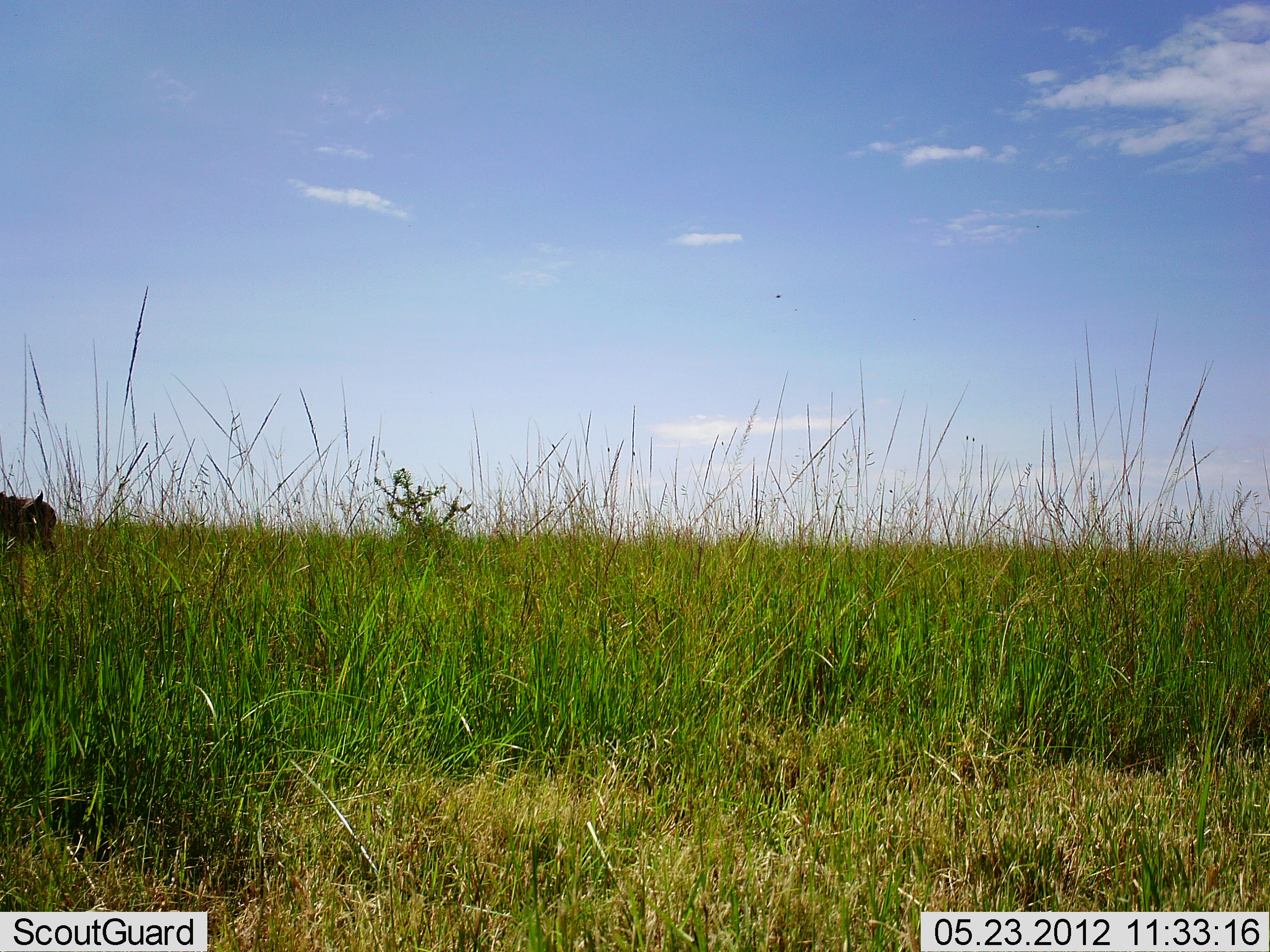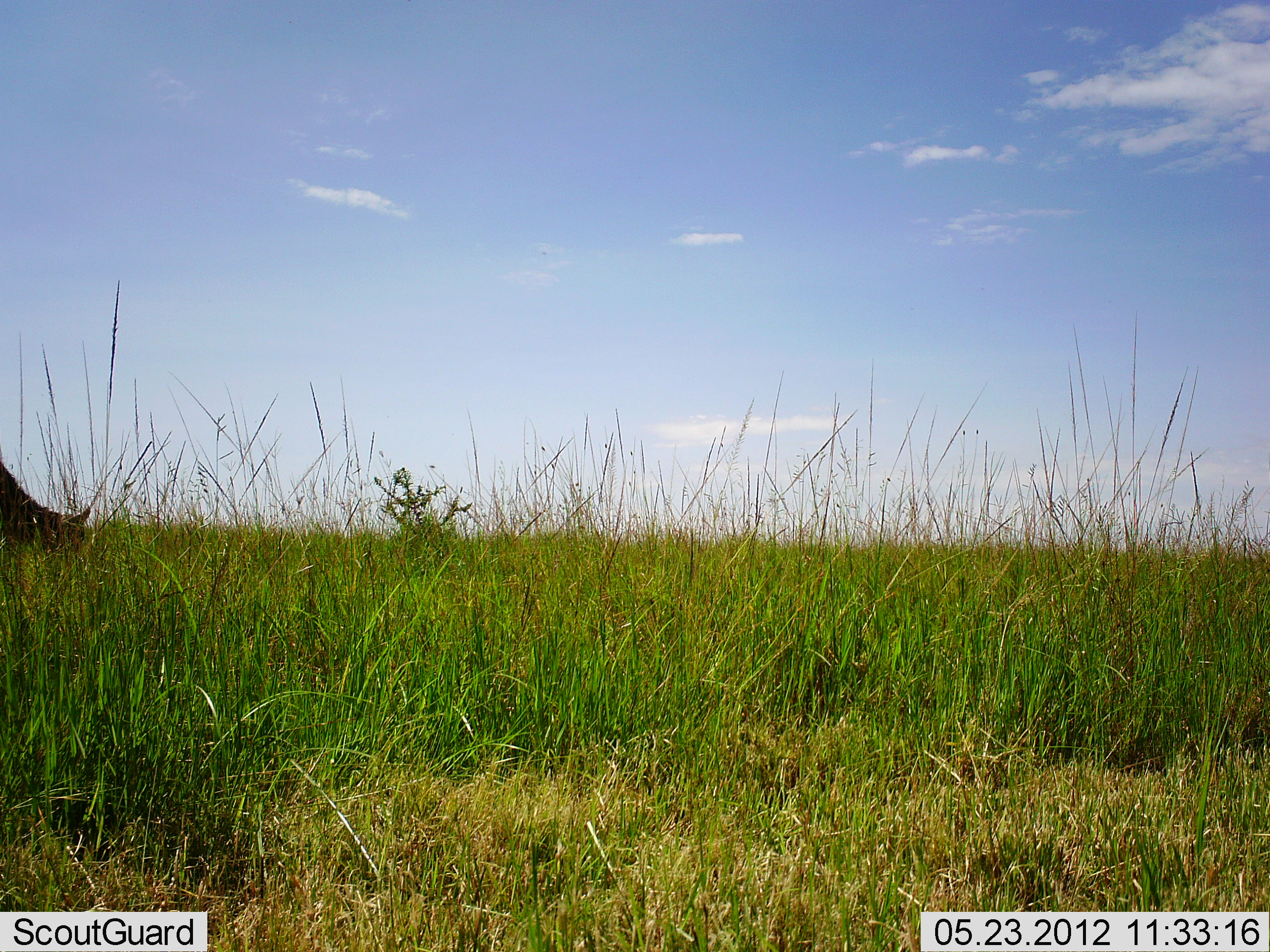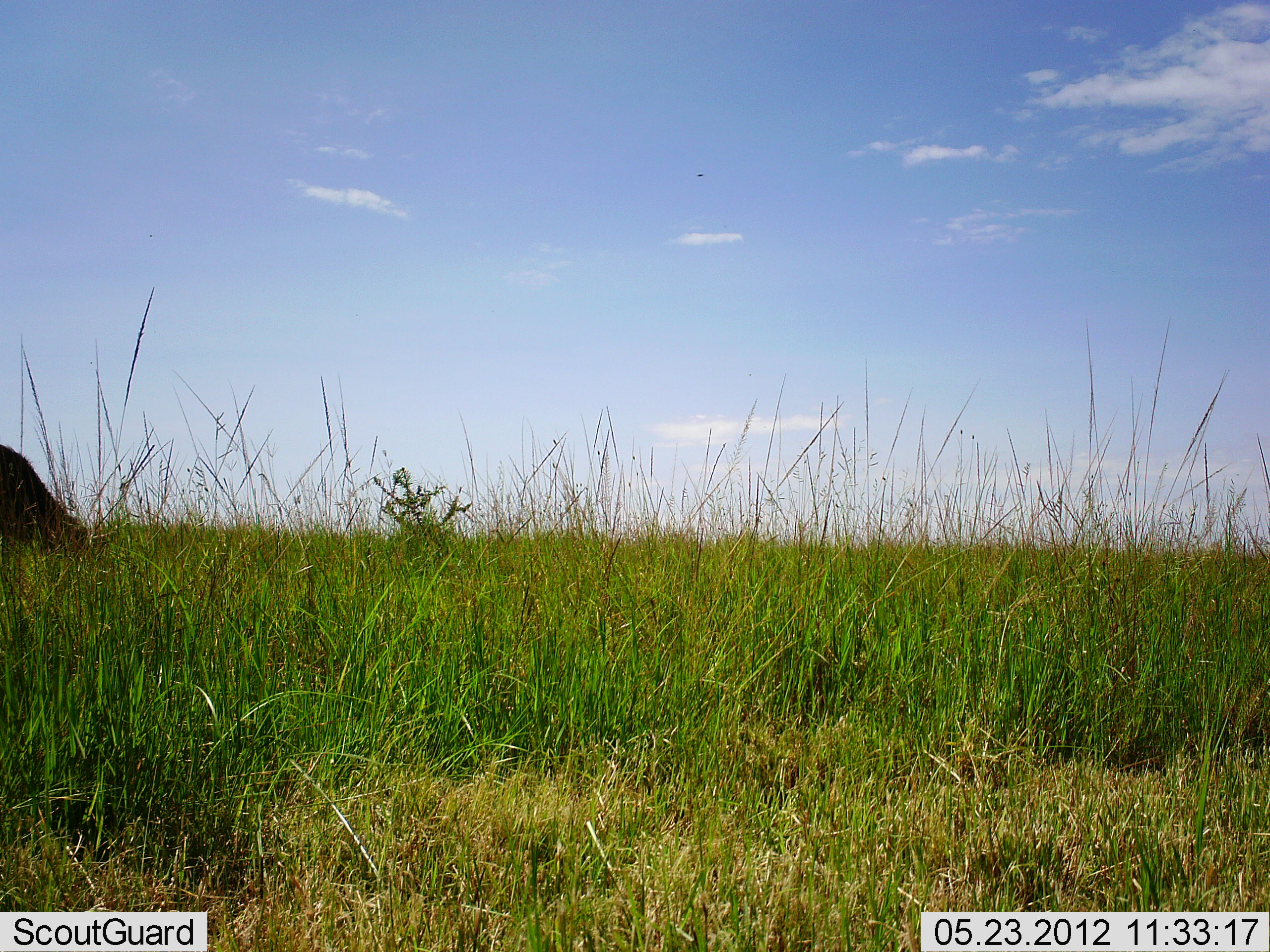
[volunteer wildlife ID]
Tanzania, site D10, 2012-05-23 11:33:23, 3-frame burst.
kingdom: Animalia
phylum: Chordata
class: Mammalia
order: Artiodactyla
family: Bovidae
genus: Syncerus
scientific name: Syncerus caffer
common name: cape buffalo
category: buffalo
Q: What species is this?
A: Buffalo (cape buffalo) (Syncerus caffer).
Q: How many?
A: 1.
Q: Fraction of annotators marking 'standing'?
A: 0%.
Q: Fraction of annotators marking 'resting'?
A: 0%.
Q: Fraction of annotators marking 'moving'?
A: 25%.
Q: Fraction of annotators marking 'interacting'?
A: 0%.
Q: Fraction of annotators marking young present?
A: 0%.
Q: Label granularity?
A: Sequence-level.